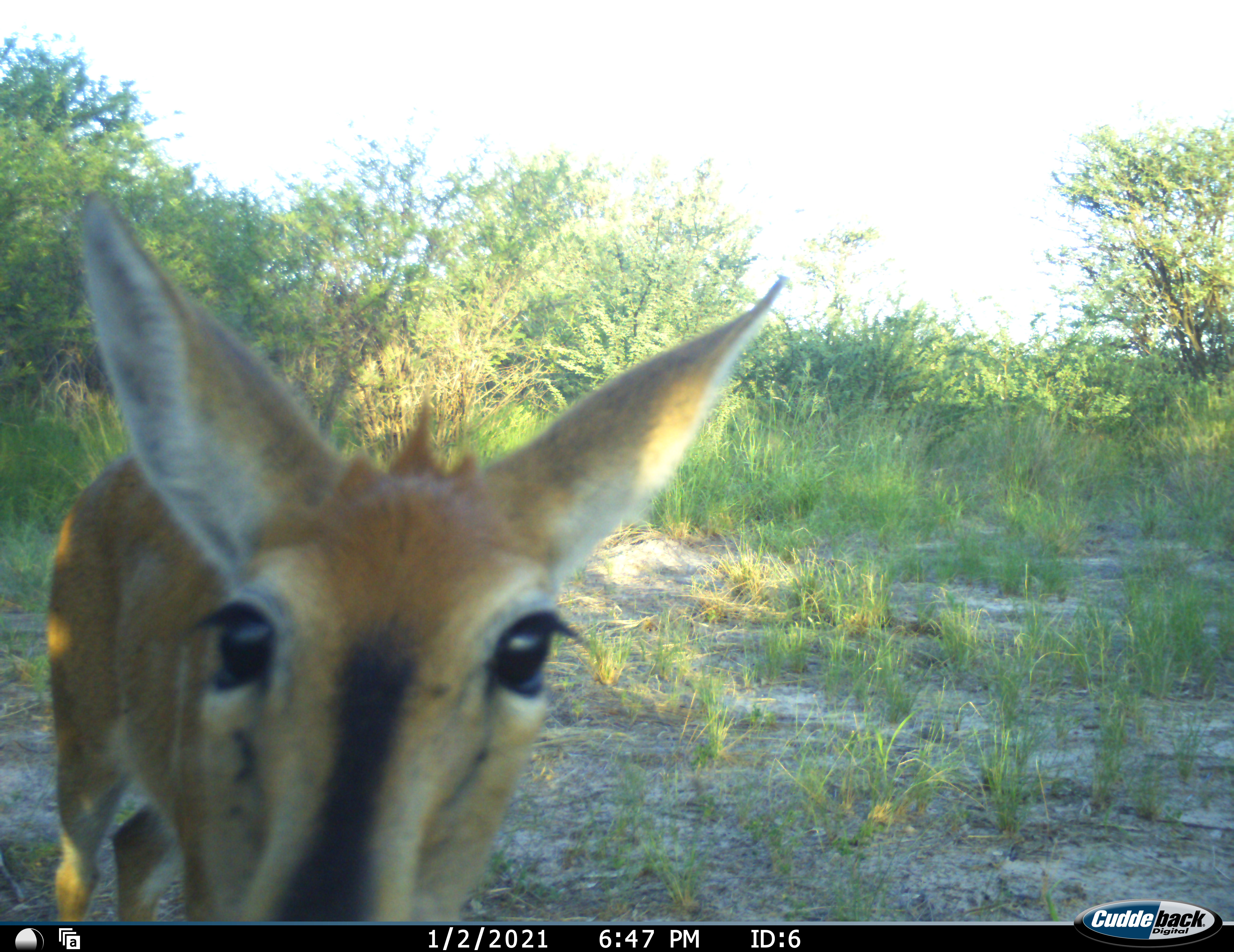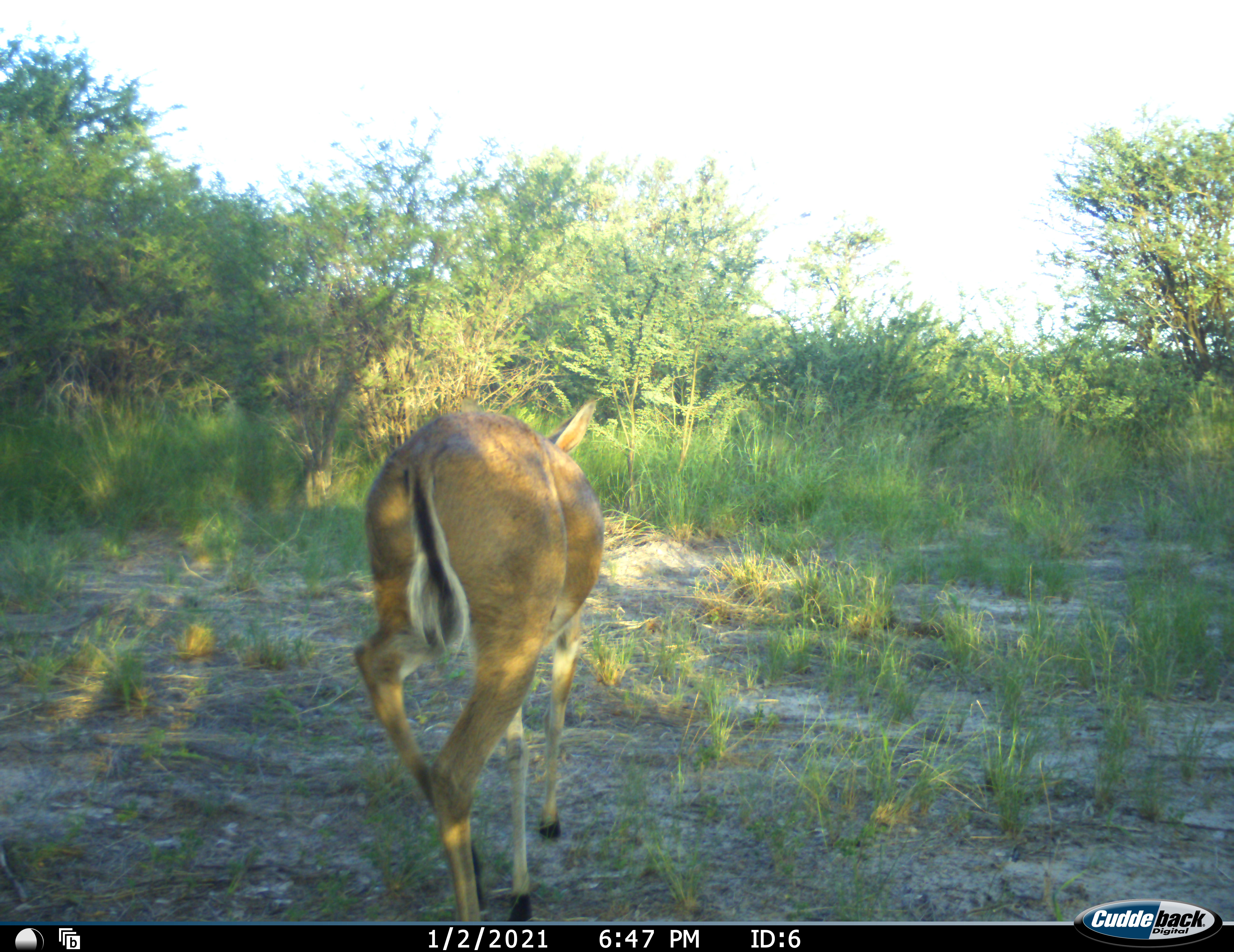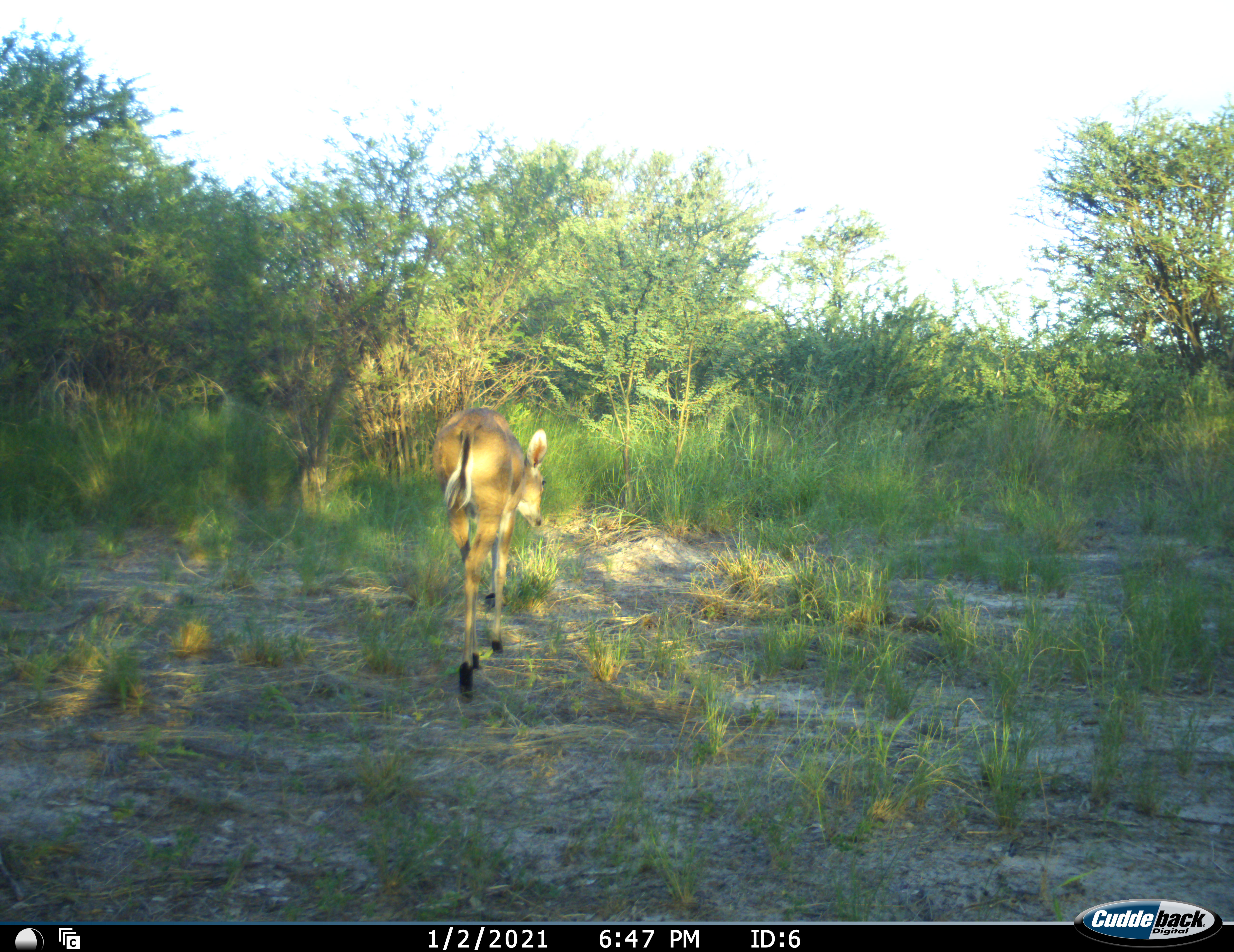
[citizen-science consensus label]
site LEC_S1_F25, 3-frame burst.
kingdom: Animalia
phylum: Chordata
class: Mammalia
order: Artiodactyla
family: Bovidae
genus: Sylvicapra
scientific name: Sylvicapra grimmia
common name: common duiker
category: duikercommongrey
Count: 1.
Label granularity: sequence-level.